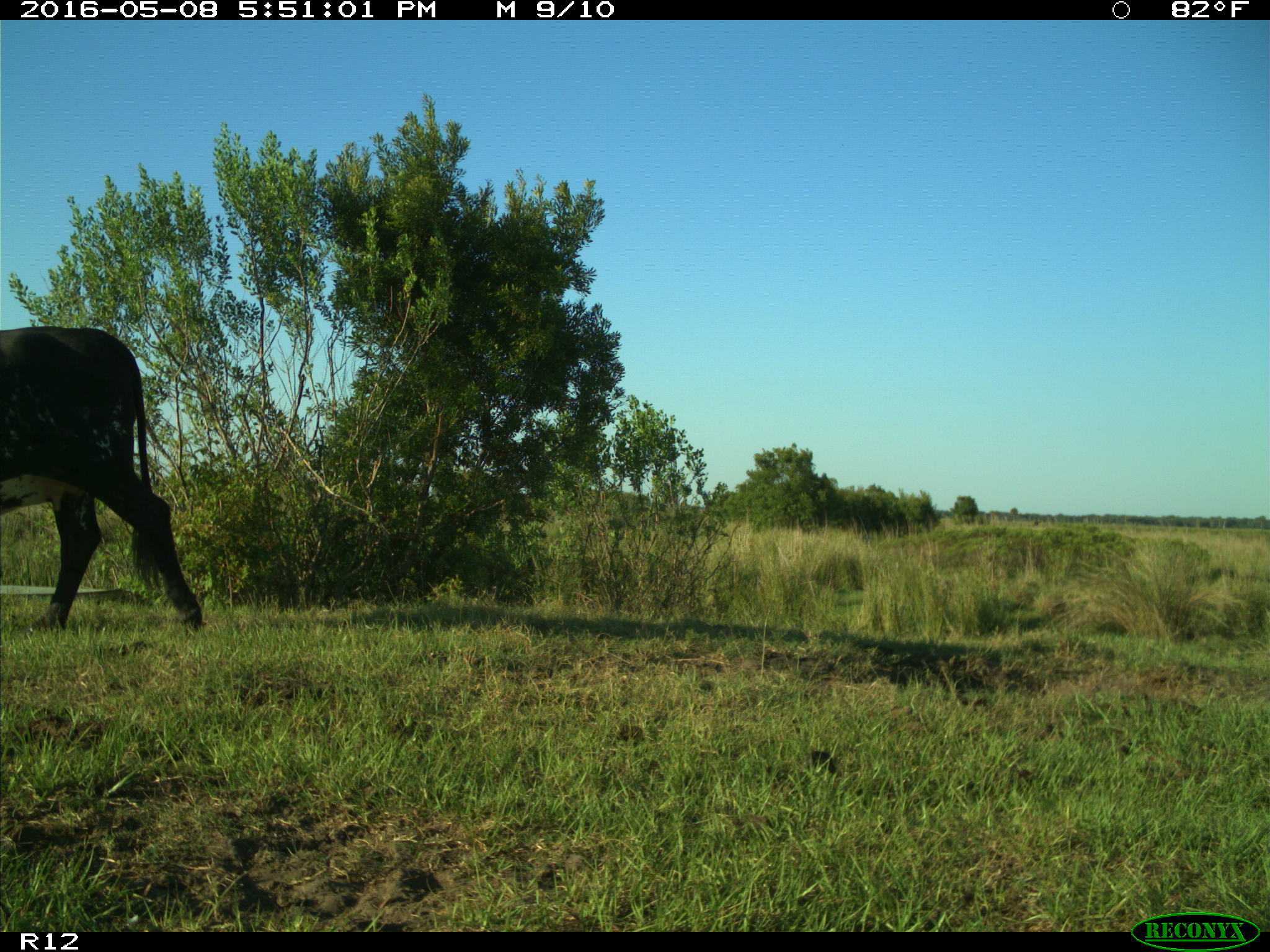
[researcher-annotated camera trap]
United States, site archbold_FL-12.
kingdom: Animalia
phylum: Chordata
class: Mammalia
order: Artiodactyla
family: Bovidae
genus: Bos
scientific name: Bos taurus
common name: domestic cow